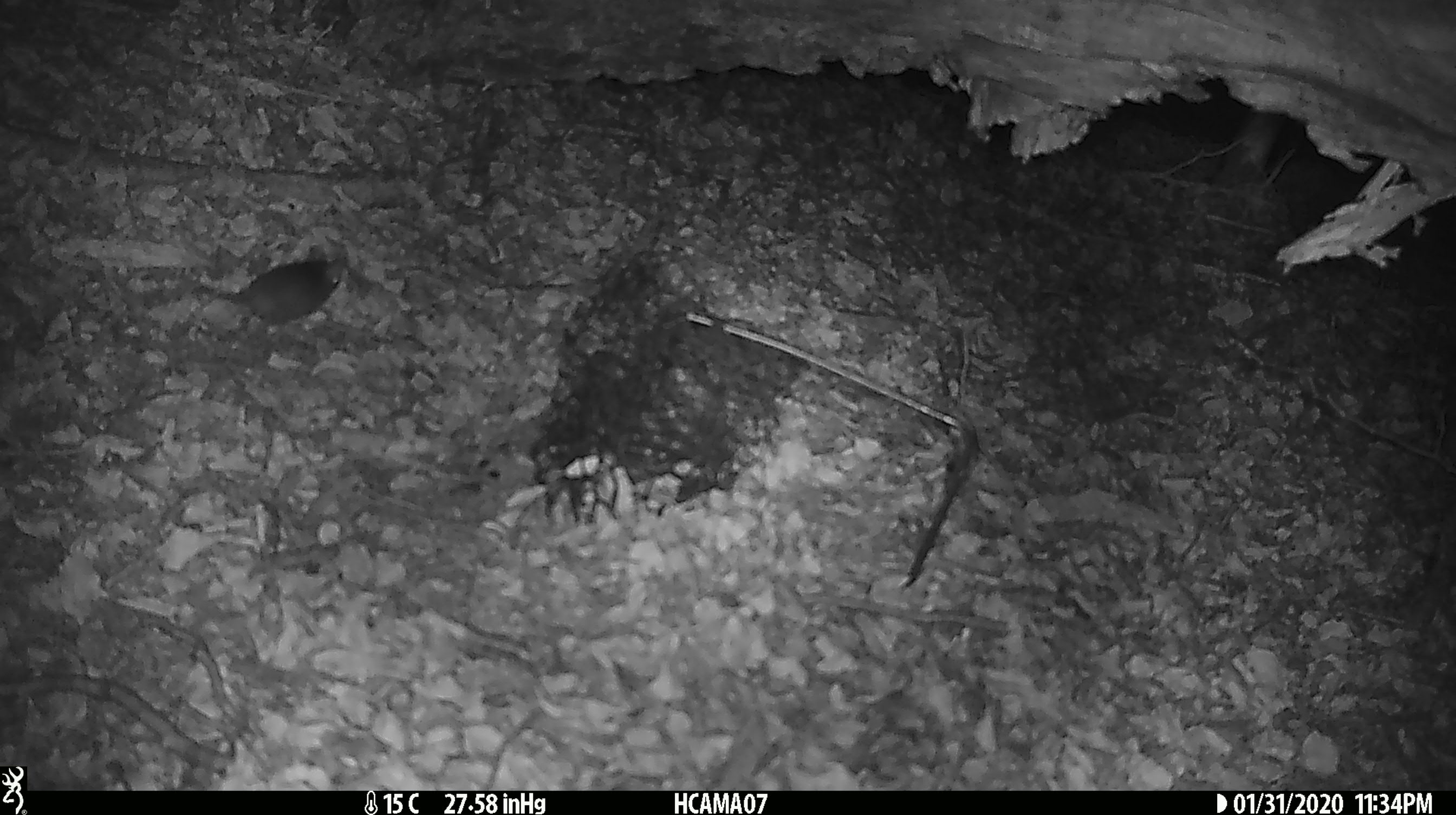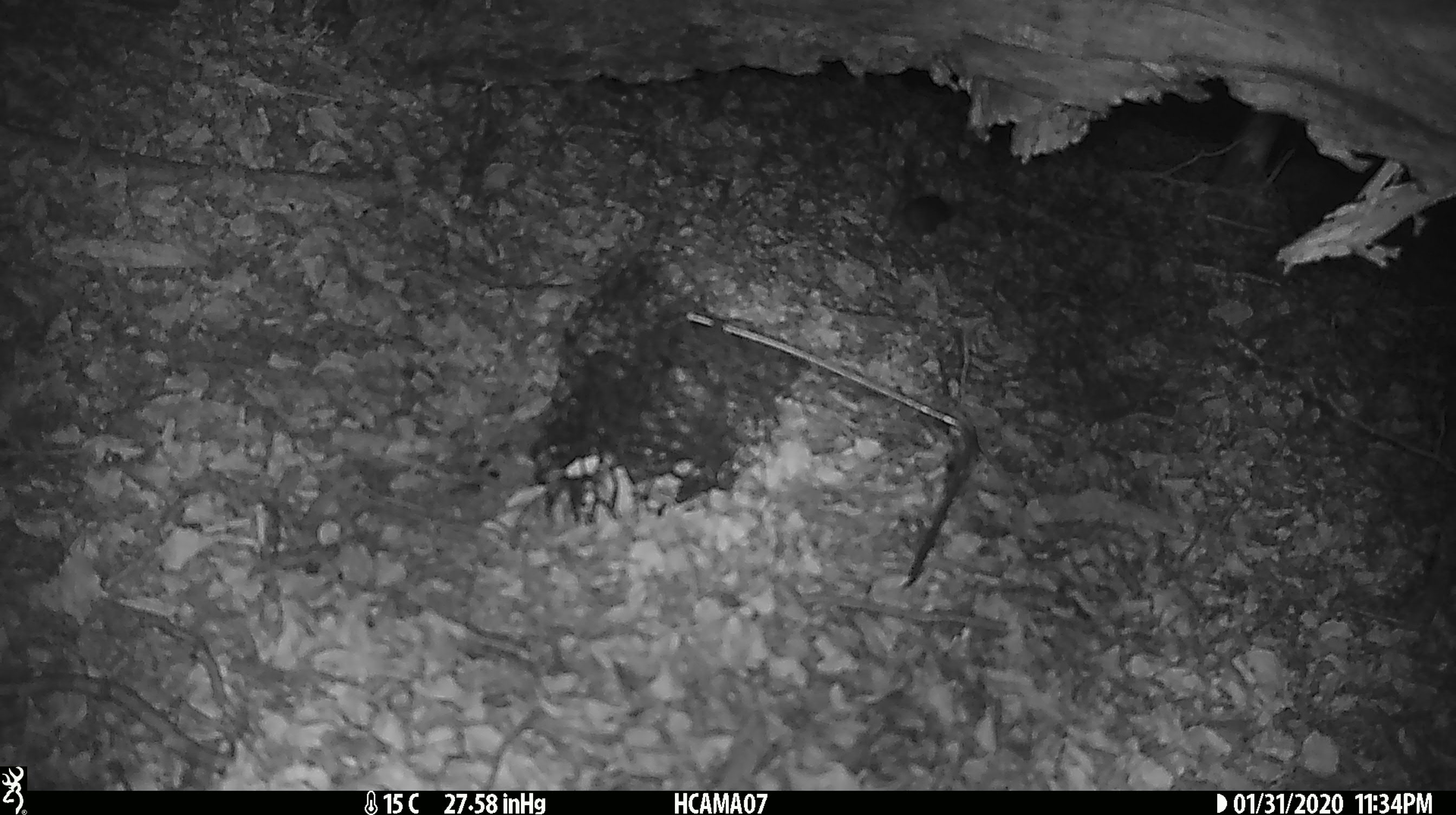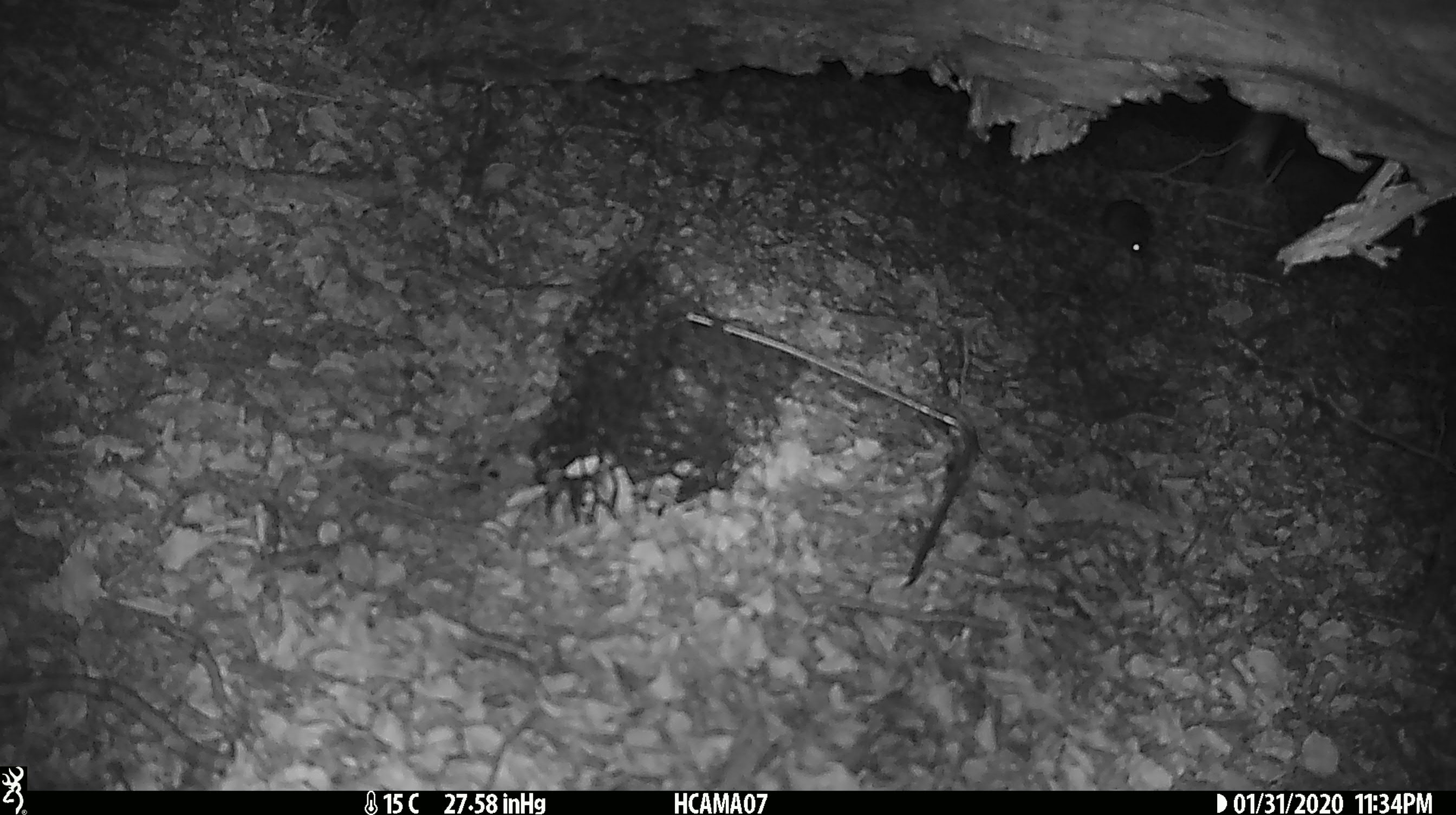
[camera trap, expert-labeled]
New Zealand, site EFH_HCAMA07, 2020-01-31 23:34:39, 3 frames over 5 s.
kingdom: Animalia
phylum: Chordata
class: Mammalia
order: Rodentia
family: Muridae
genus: Mus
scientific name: Mus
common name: mouse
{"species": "mouse (Mus)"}